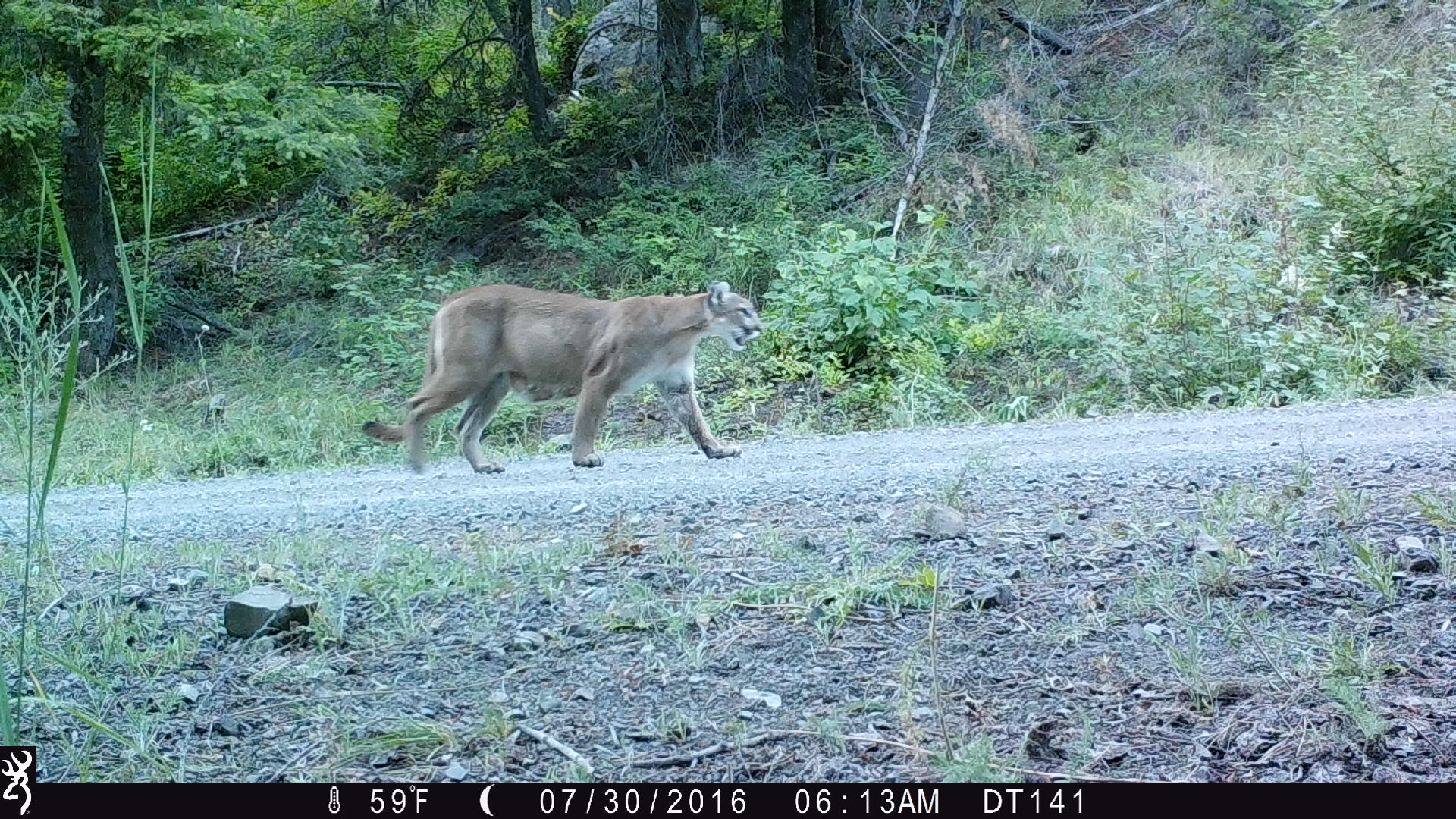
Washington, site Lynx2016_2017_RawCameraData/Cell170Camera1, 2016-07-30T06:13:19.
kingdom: Animalia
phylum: Chordata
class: Mammalia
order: Carnivora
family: Felidae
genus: Puma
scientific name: Puma concolor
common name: mountain lion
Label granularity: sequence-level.